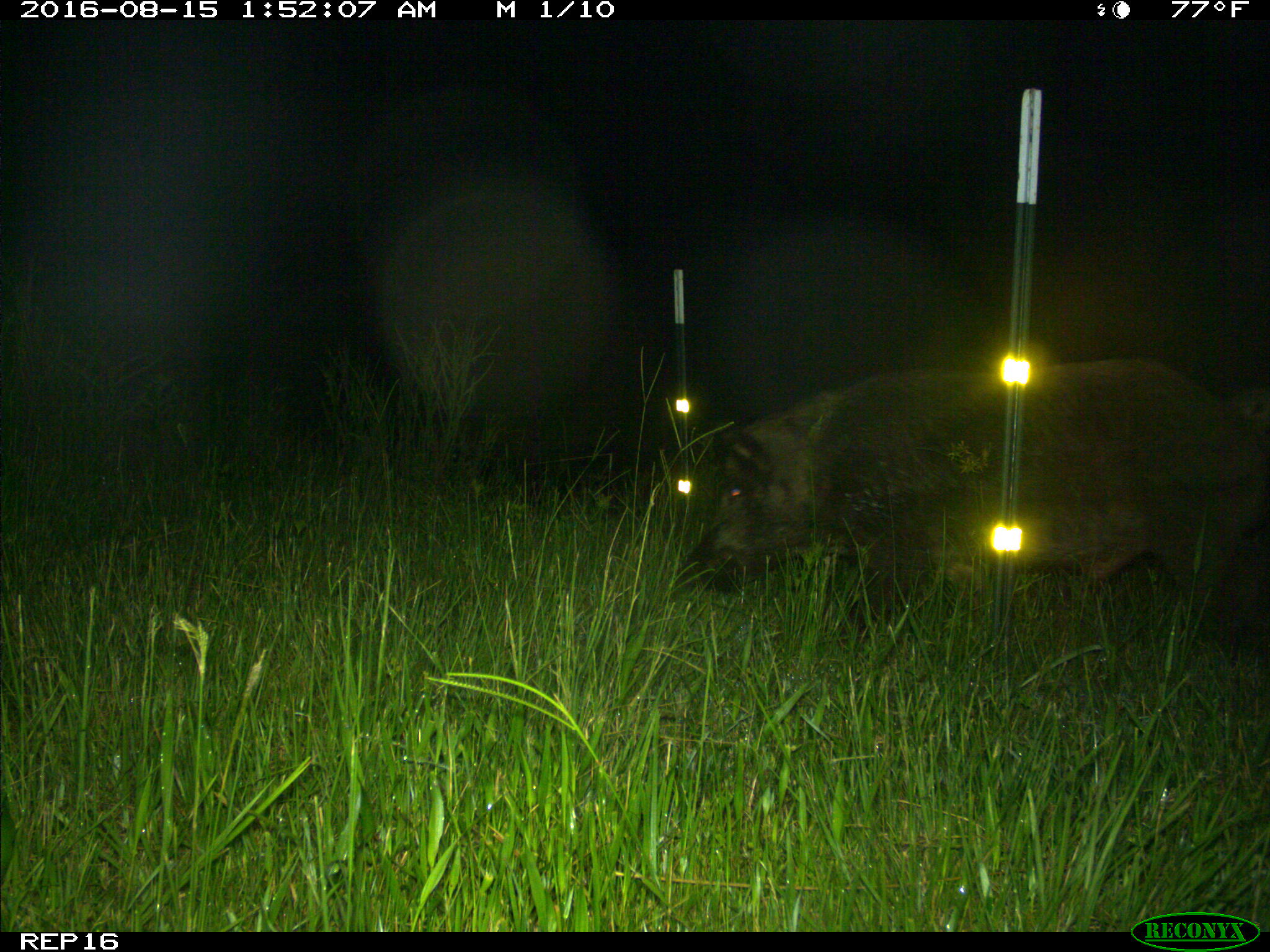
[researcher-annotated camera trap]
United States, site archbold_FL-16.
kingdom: Animalia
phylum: Chordata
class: Mammalia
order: Artiodactyla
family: Suidae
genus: Sus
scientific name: Sus scrofa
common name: wild boar